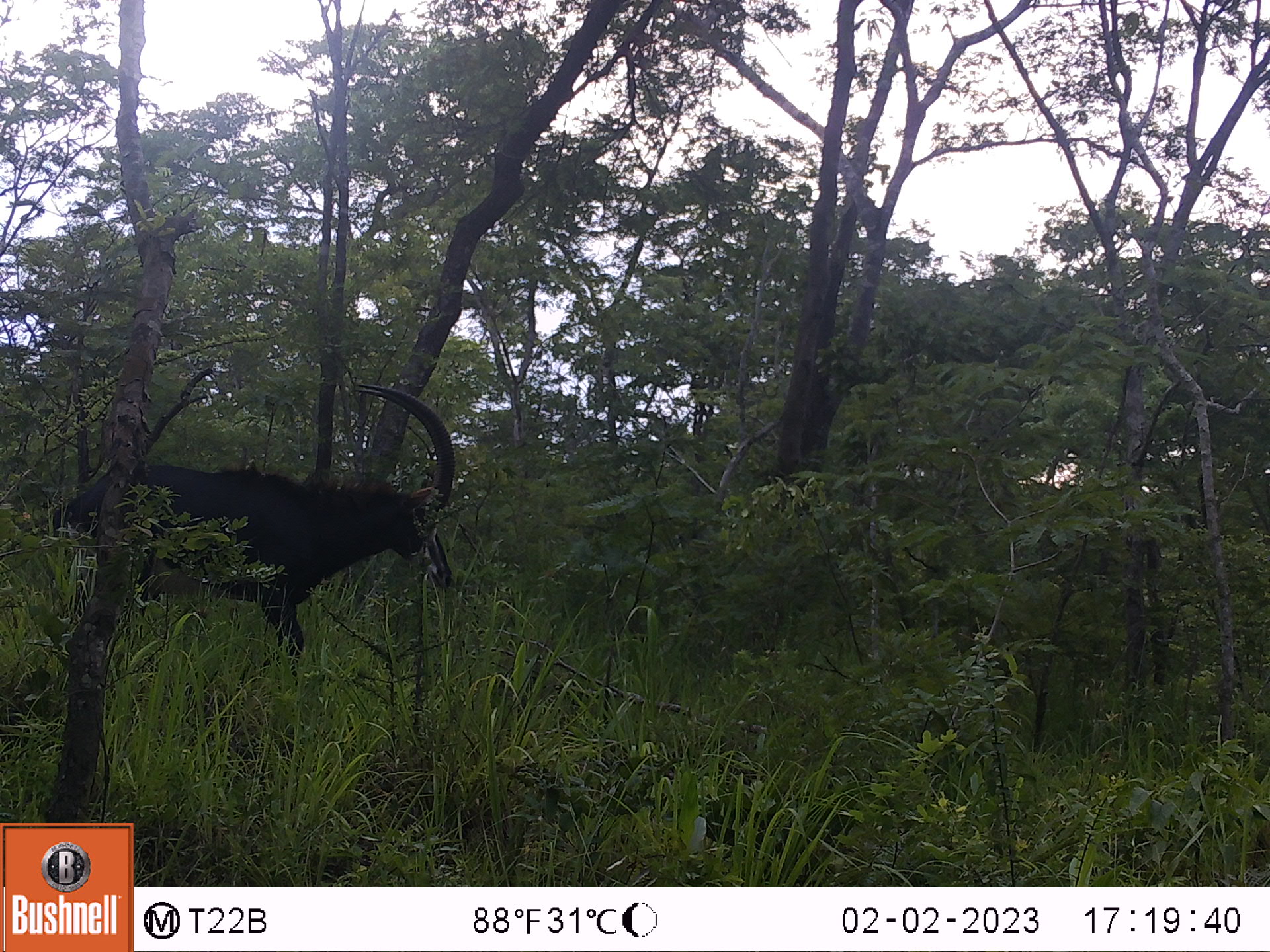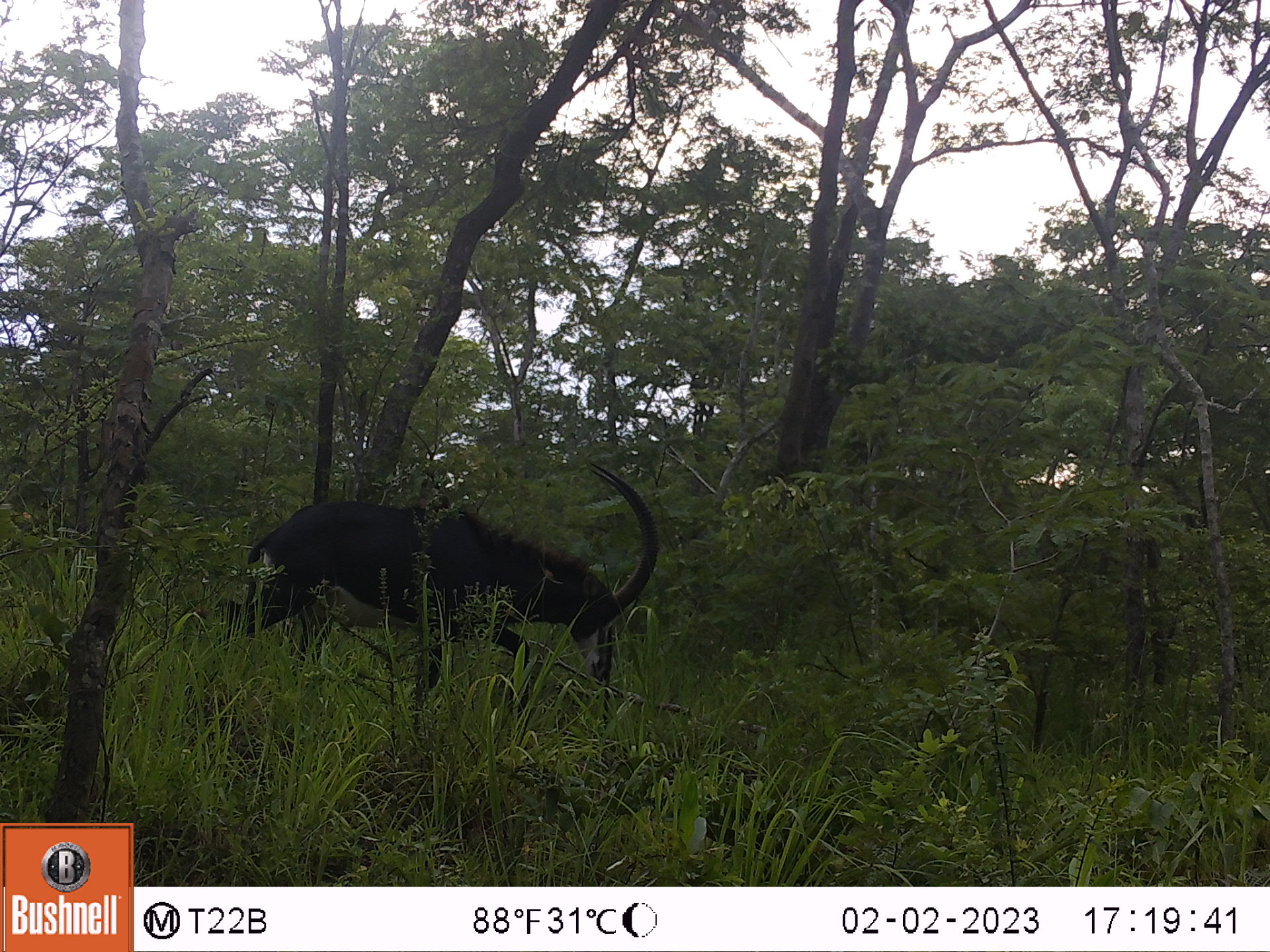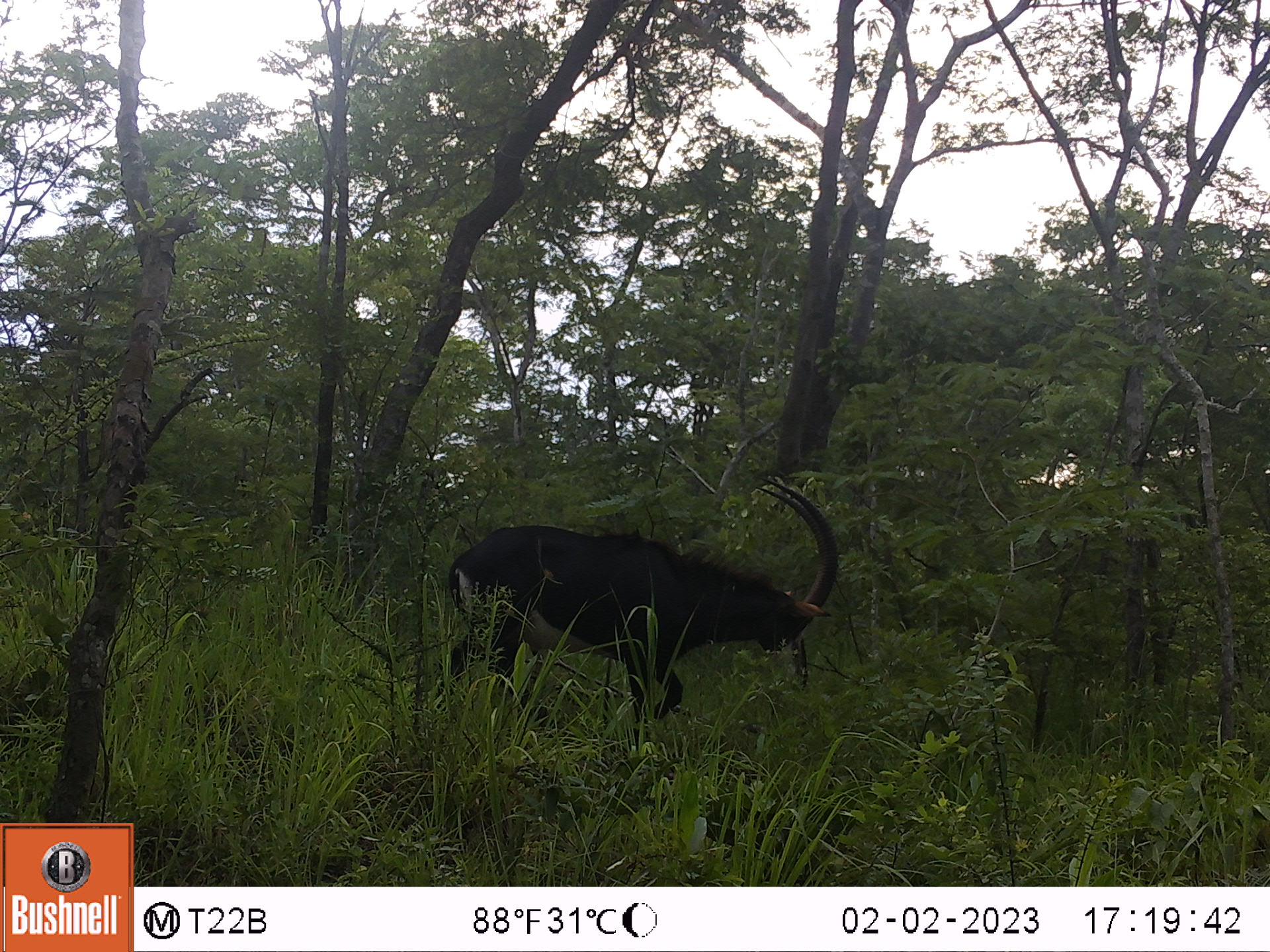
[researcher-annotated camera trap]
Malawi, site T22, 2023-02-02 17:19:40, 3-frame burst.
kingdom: Animalia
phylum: Chordata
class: Mammalia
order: Artiodactyla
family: Bovidae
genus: Hippotragus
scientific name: Hippotragus niger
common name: sable antelope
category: sable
Sable (sable antelope) (Hippotragus niger), count 1.